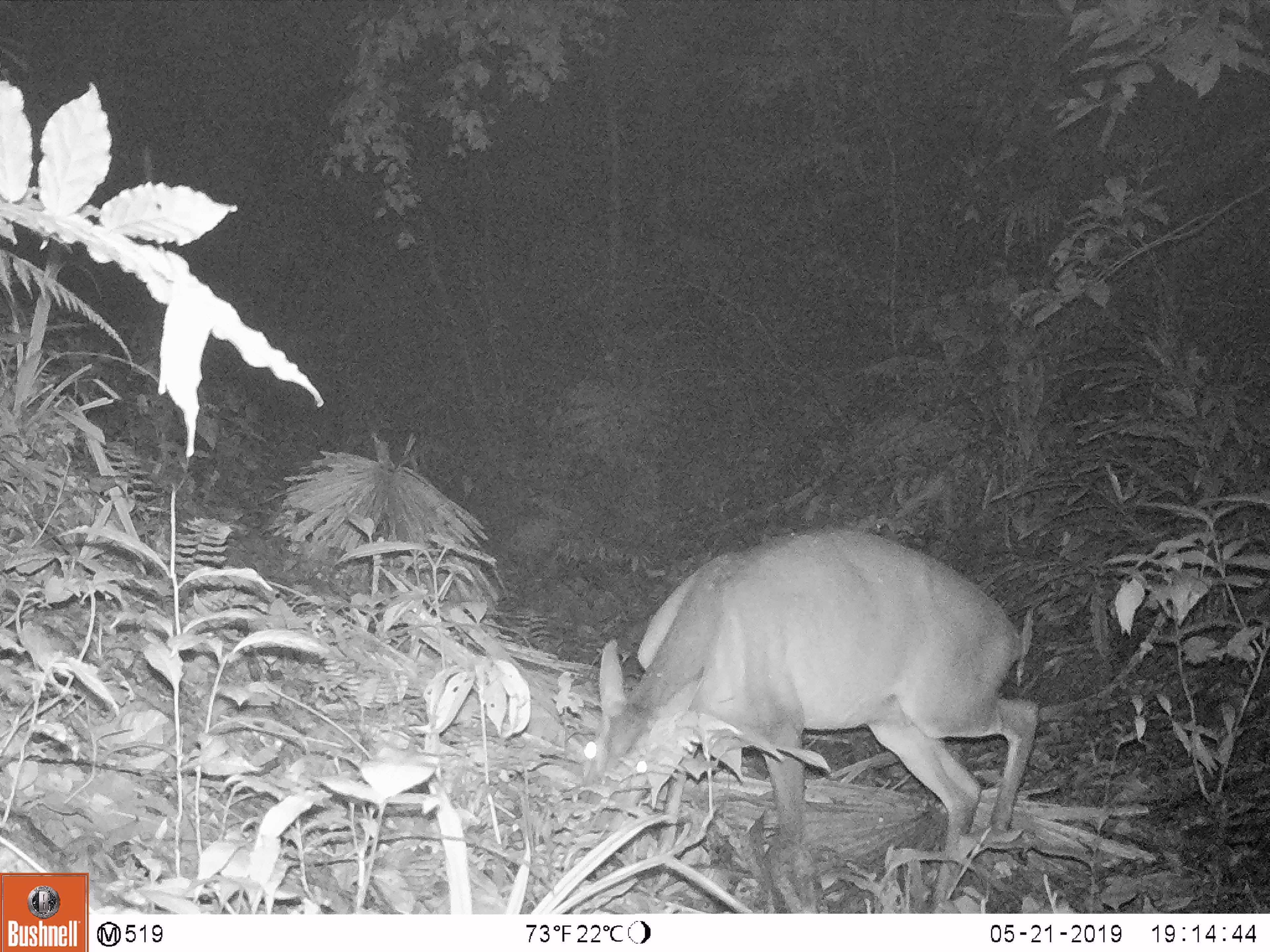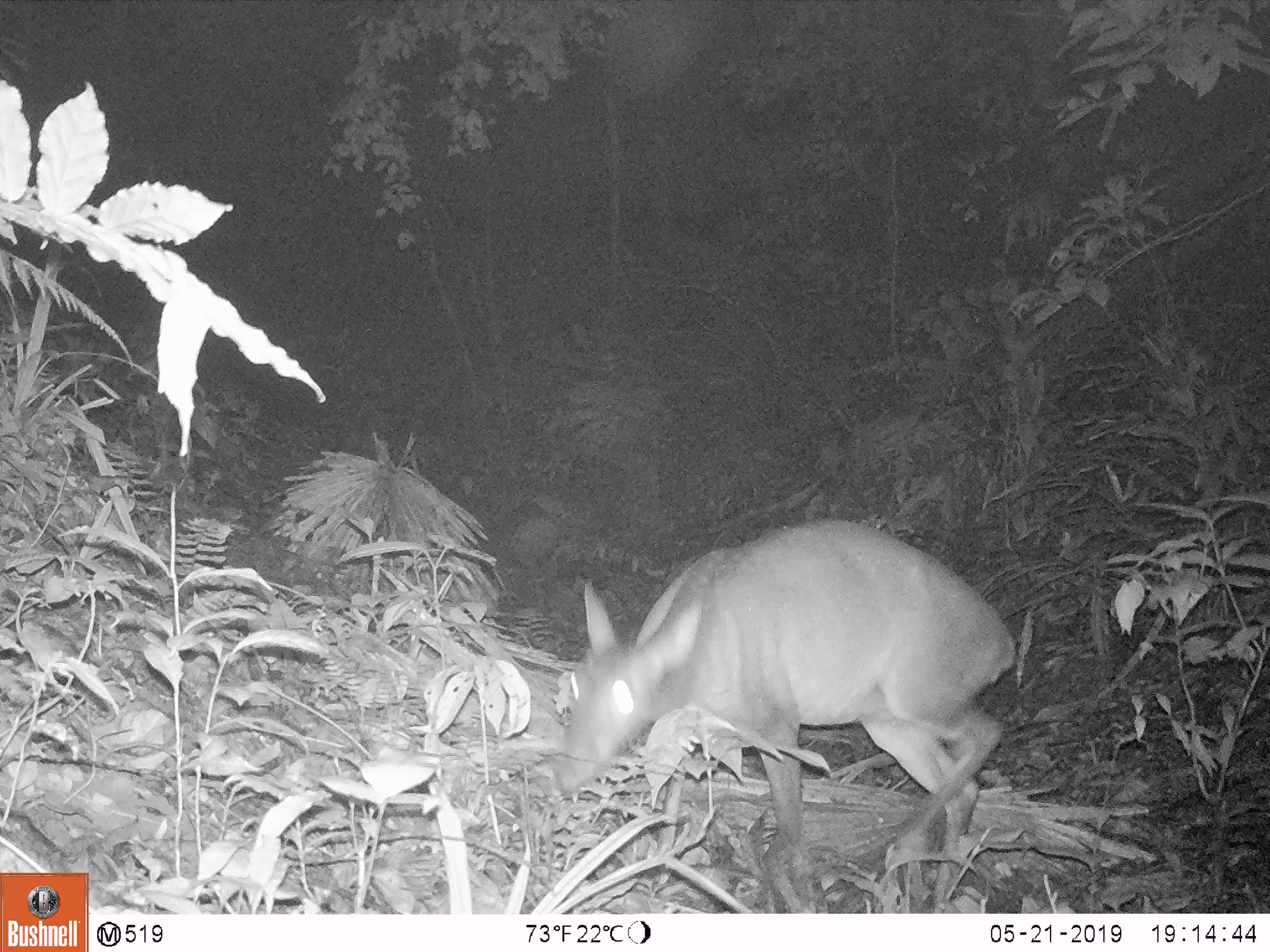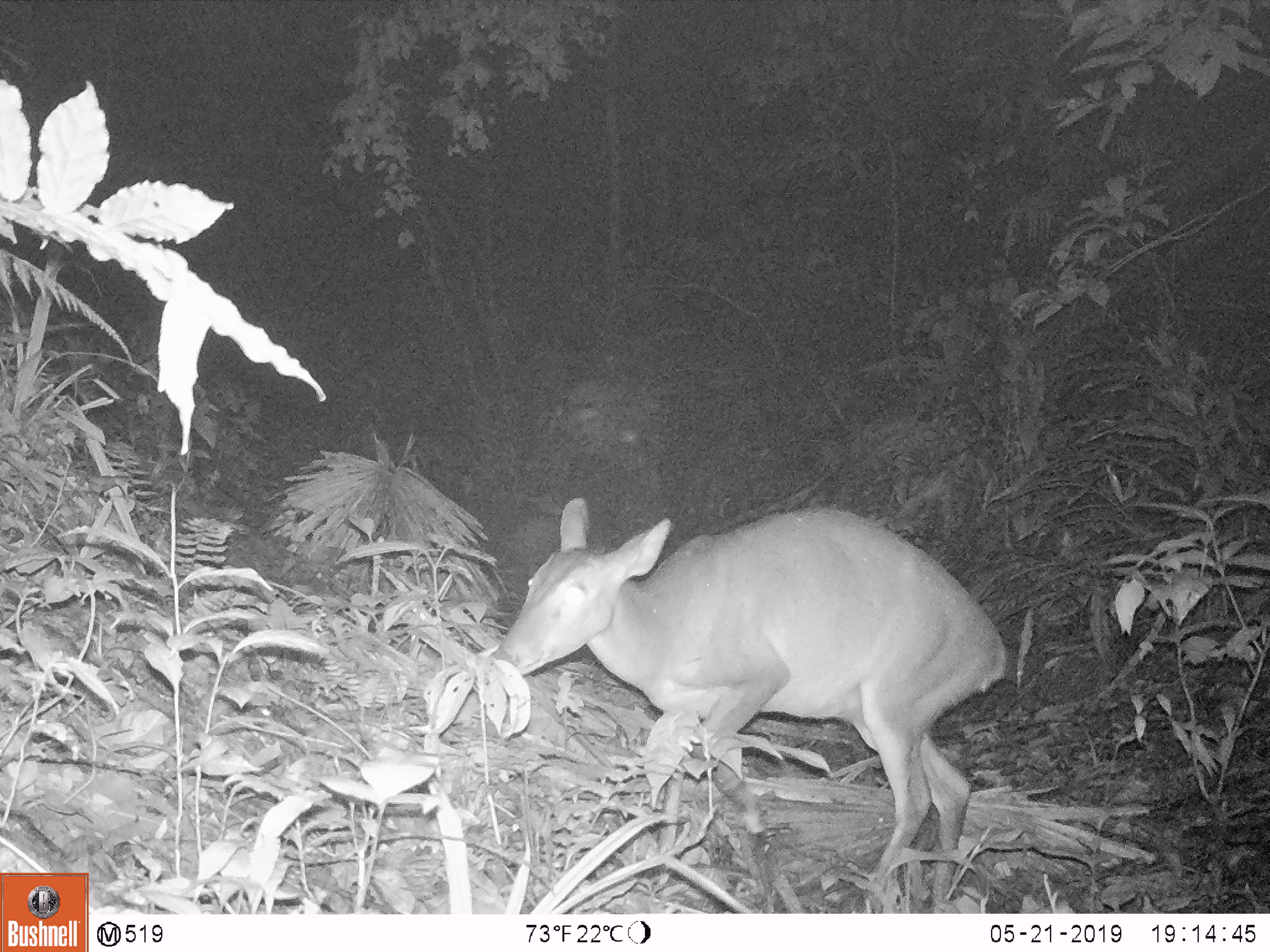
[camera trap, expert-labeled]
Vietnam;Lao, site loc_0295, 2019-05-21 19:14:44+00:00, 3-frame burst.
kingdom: Animalia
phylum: Chordata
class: Mammalia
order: Artiodactyla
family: Cervidae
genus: Muntiacus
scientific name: Muntiacus vuquangensis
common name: large-antlered muntjac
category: large antlered muntjac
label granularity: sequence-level